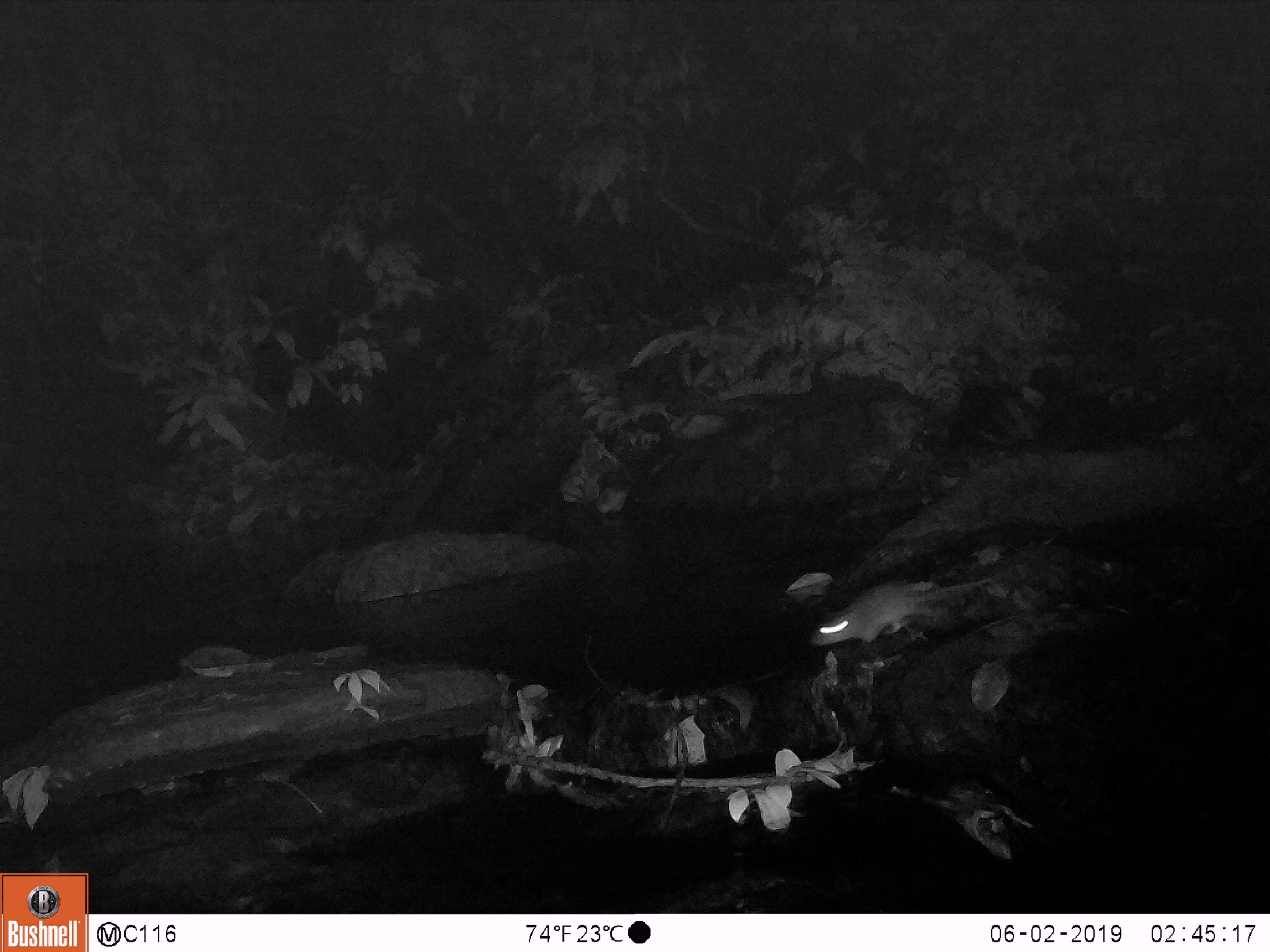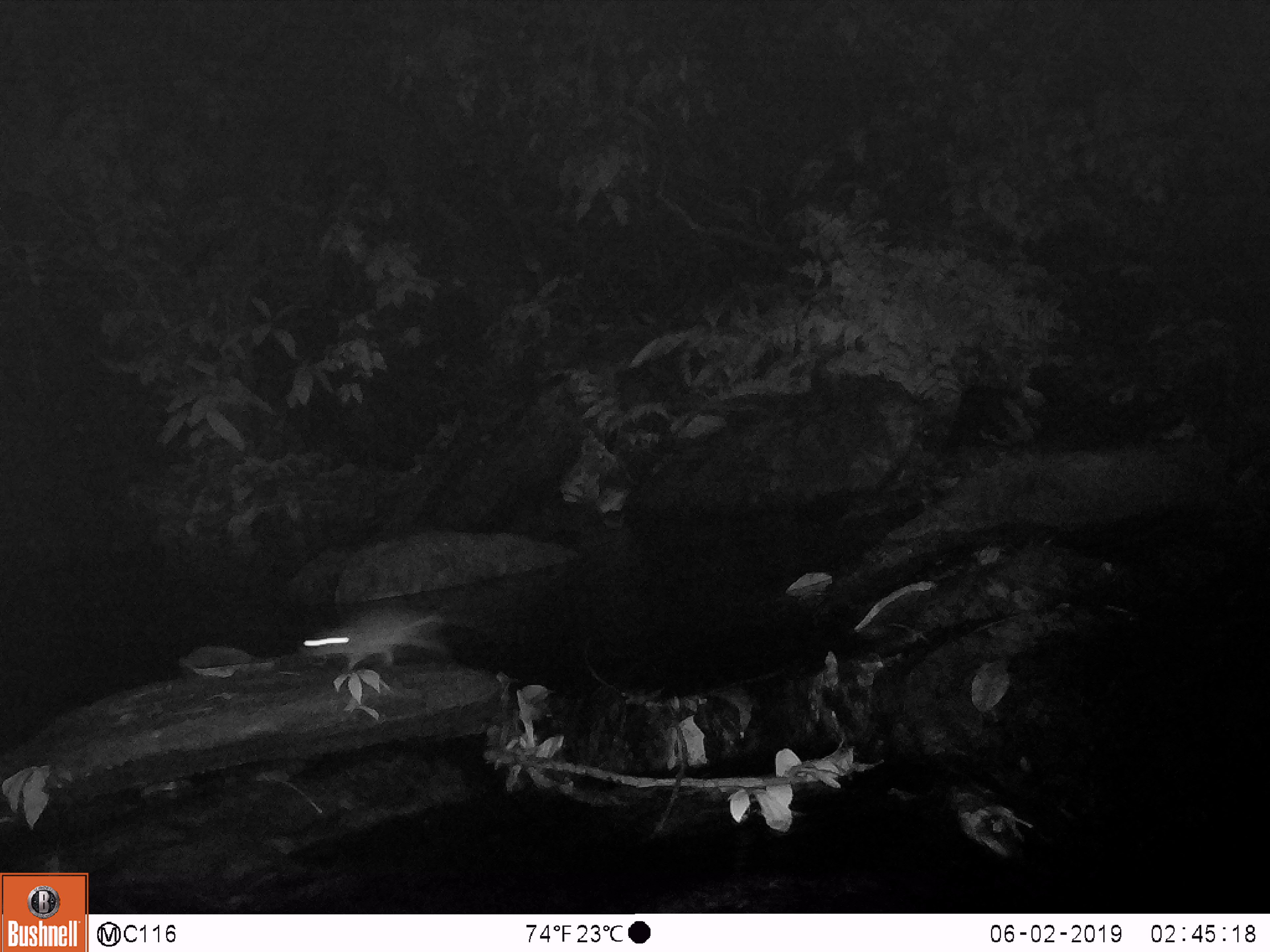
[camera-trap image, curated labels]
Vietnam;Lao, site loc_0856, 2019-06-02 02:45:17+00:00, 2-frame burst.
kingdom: Animalia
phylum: Chordata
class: Mammalia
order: Rodentia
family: Muridae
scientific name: Muridae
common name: old-world mice and rats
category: unidentified murid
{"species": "unidentified murid (old-world mice and rats) (Muridae)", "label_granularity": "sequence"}